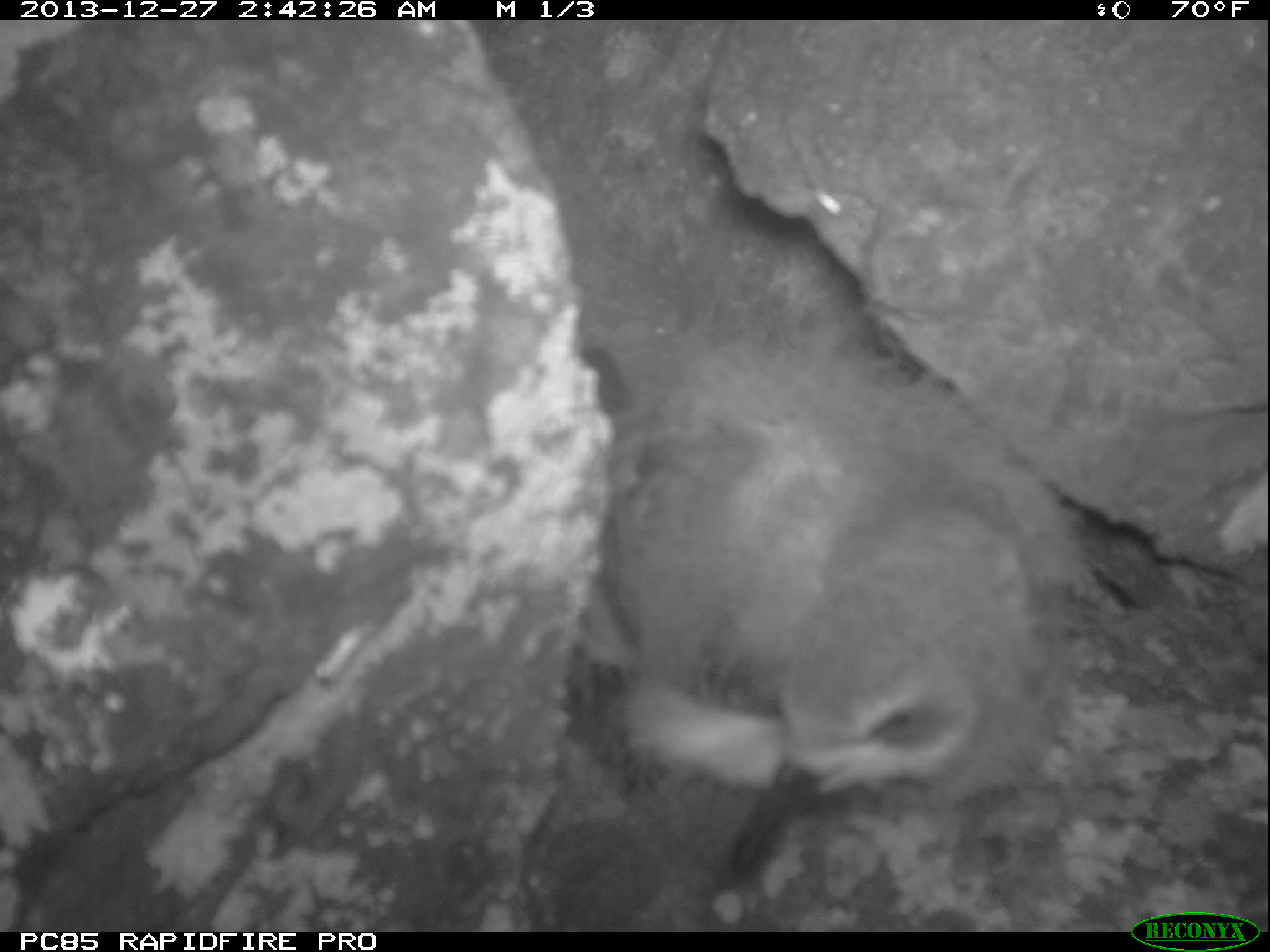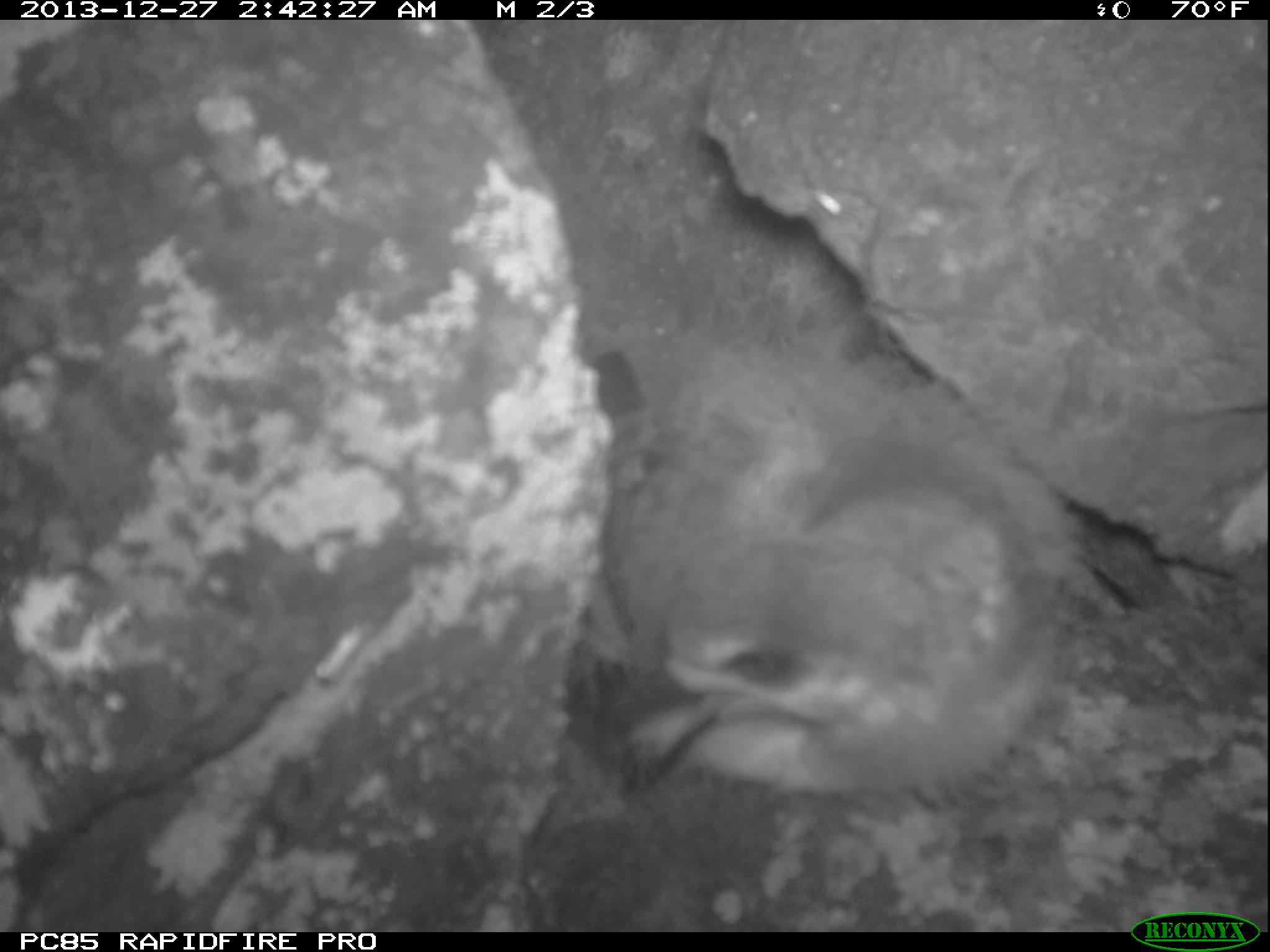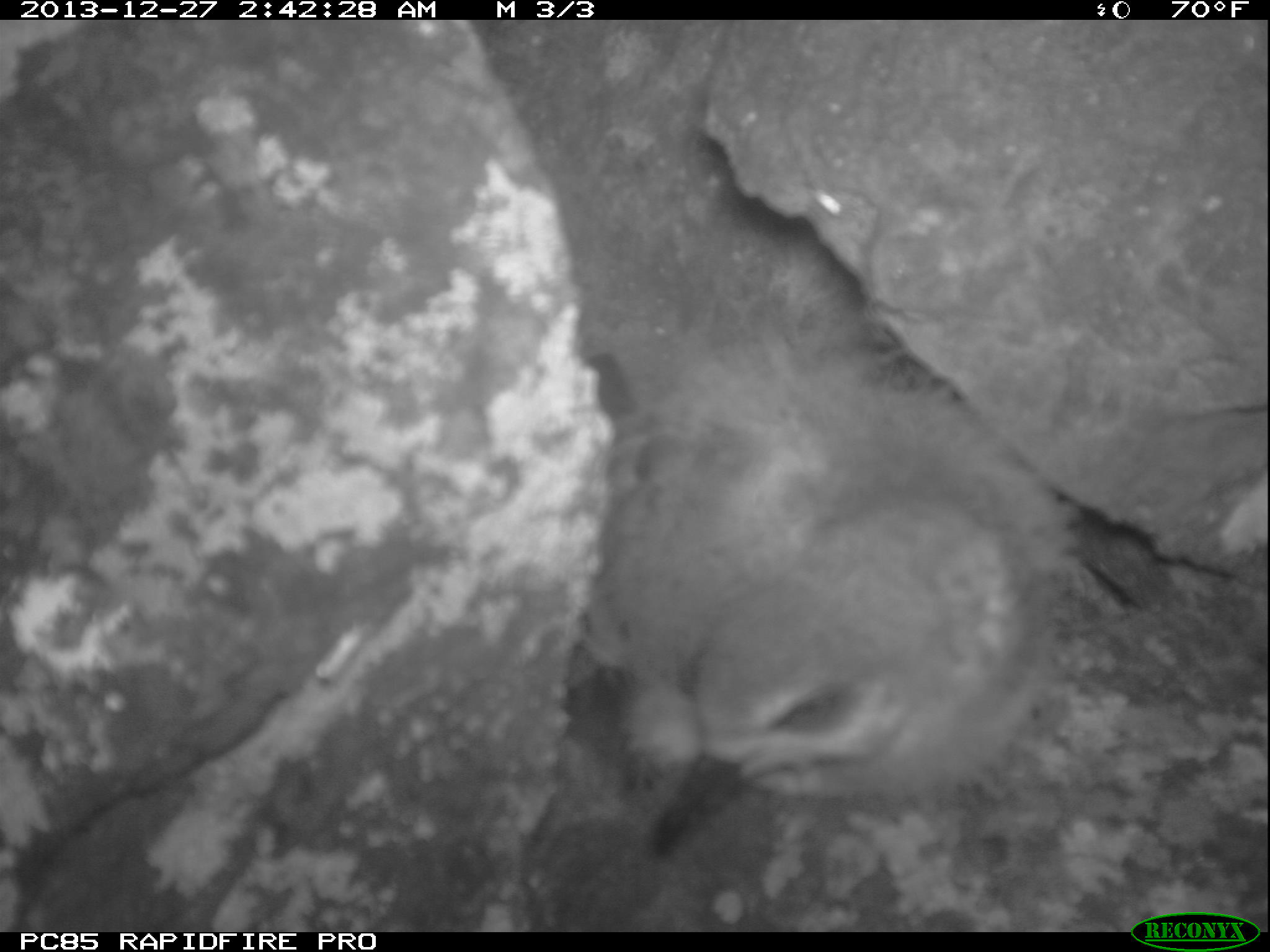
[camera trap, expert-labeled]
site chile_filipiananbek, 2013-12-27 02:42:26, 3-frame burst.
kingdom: Animalia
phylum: Chordata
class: Aves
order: Procellariiformes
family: Procellariidae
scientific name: Procellariidae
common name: petrel chick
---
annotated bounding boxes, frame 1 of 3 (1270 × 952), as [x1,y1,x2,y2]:
petrel chick: [567,245,1084,910]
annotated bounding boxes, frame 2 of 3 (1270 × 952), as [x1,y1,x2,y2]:
petrel chick: [546,240,1095,834]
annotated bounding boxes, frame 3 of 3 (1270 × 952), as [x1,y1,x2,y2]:
petrel chick: [556,193,1067,862]